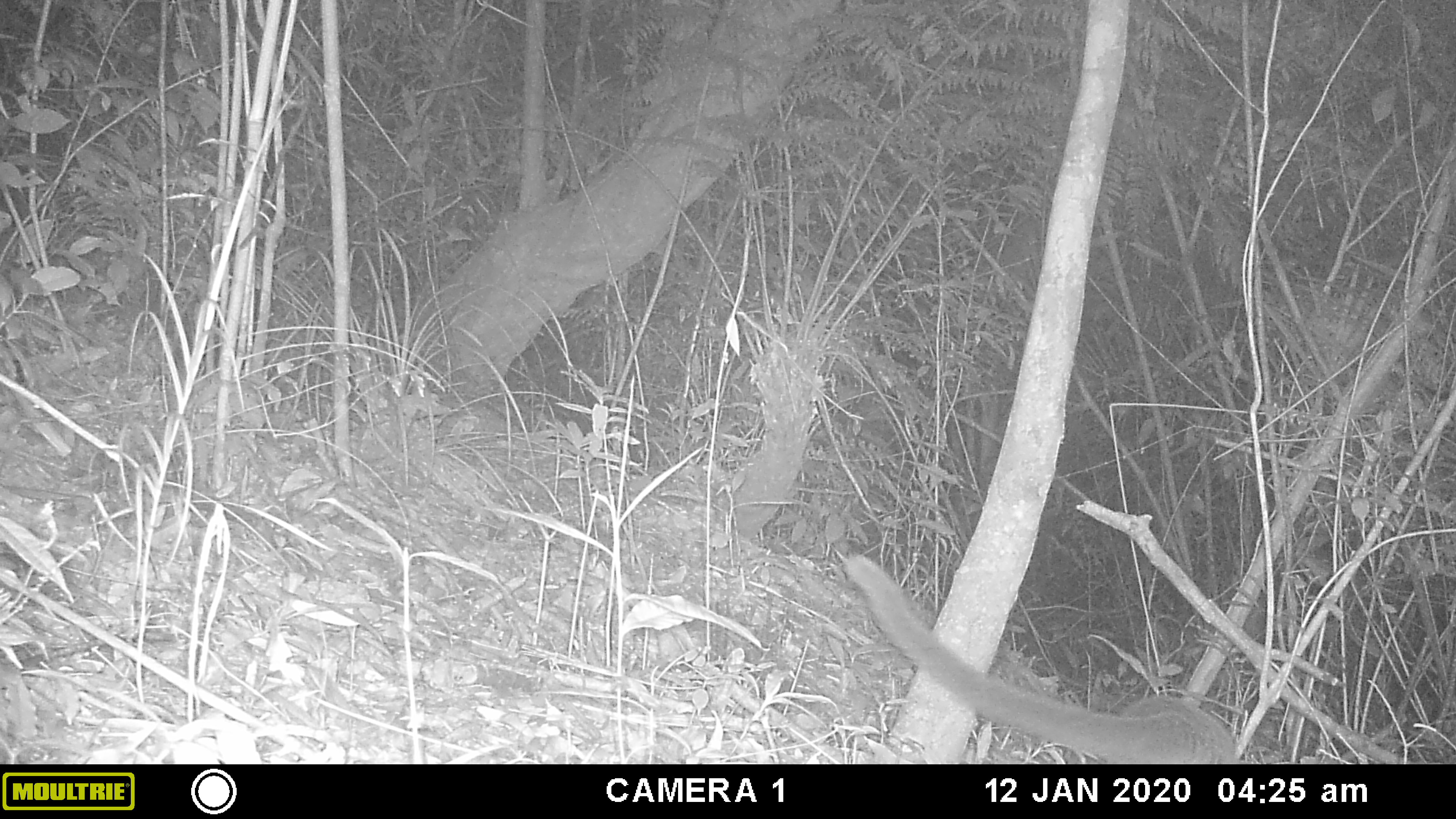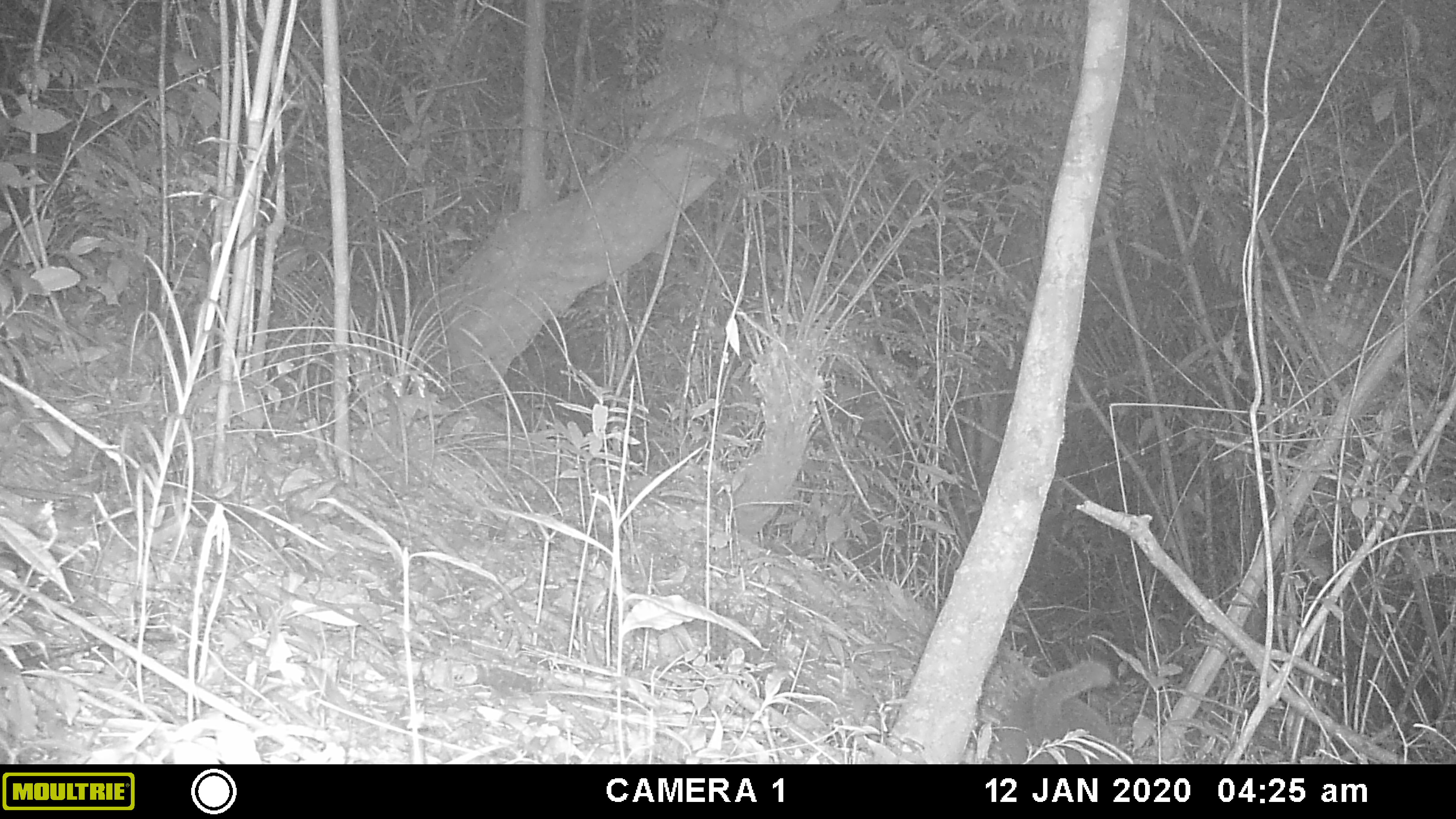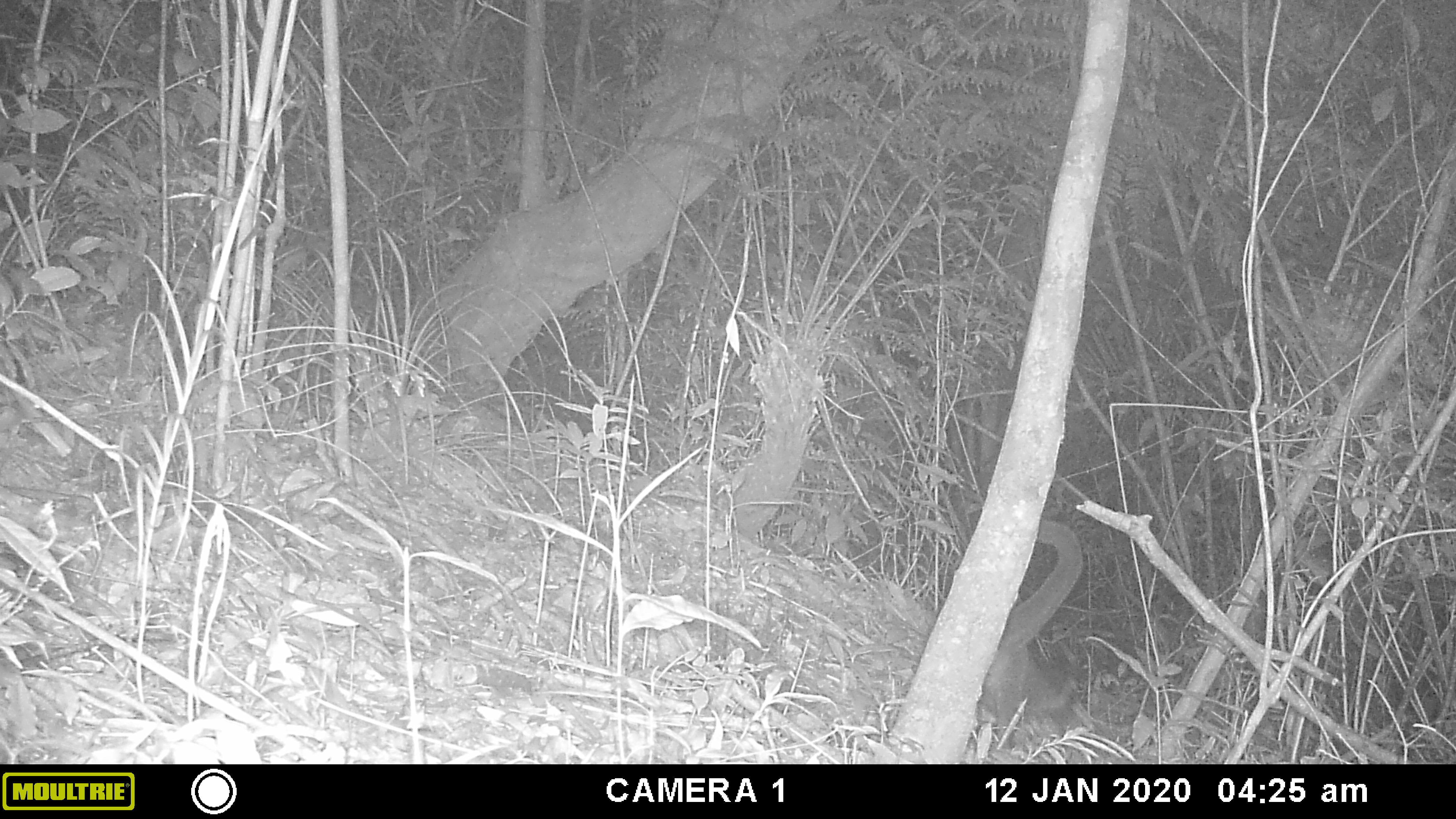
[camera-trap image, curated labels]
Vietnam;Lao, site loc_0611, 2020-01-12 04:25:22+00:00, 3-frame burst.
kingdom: Animalia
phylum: Chordata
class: Mammalia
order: Carnivora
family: Viverridae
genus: Paguma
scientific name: Paguma larvata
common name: masked palm civet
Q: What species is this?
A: Masked palm civet (Paguma larvata).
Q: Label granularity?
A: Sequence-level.